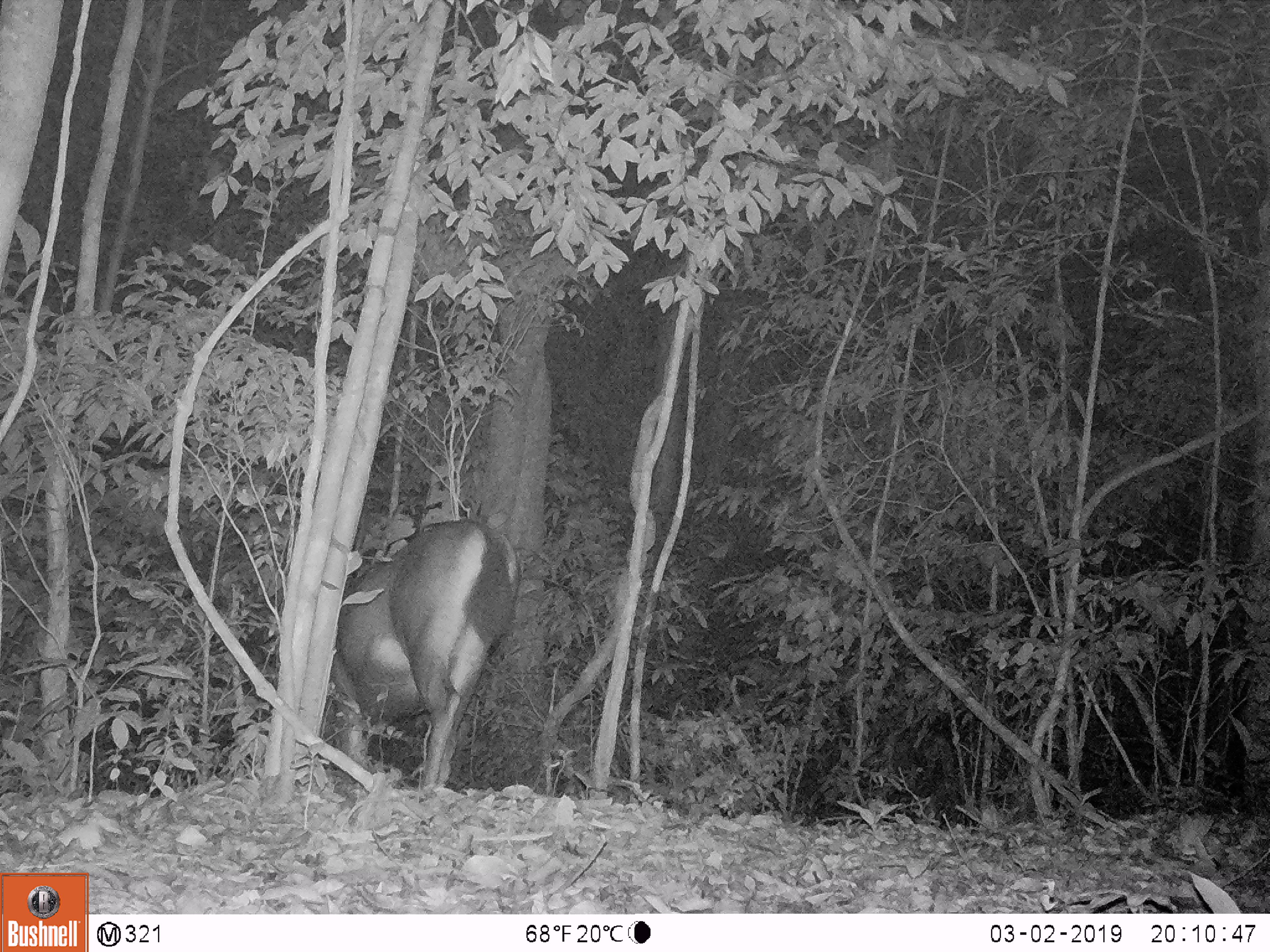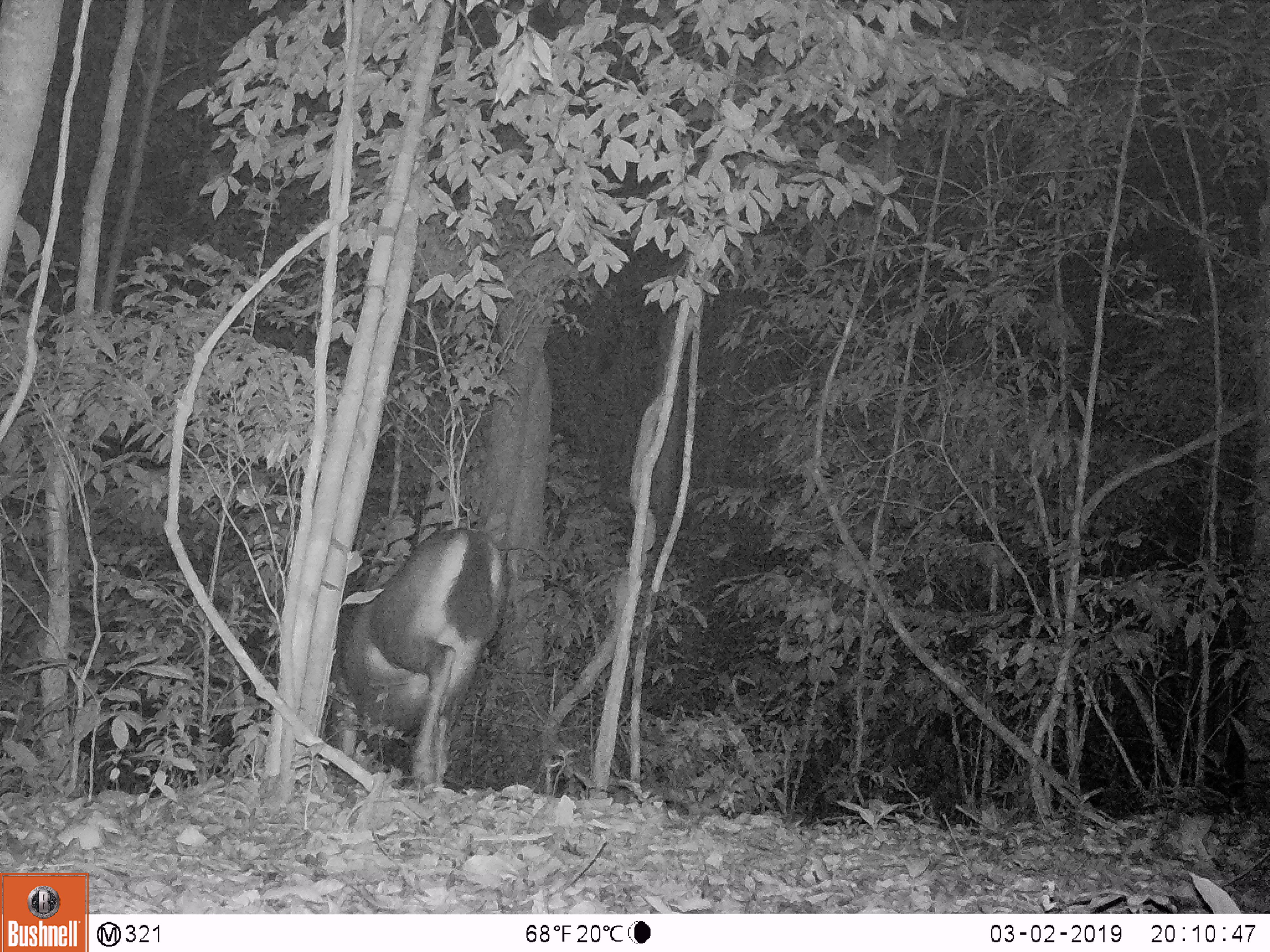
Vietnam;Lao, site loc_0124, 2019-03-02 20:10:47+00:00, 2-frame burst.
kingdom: Animalia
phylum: Chordata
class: Mammalia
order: Artiodactyla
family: Cervidae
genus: Rusa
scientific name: Rusa unicolor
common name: sambar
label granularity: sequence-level